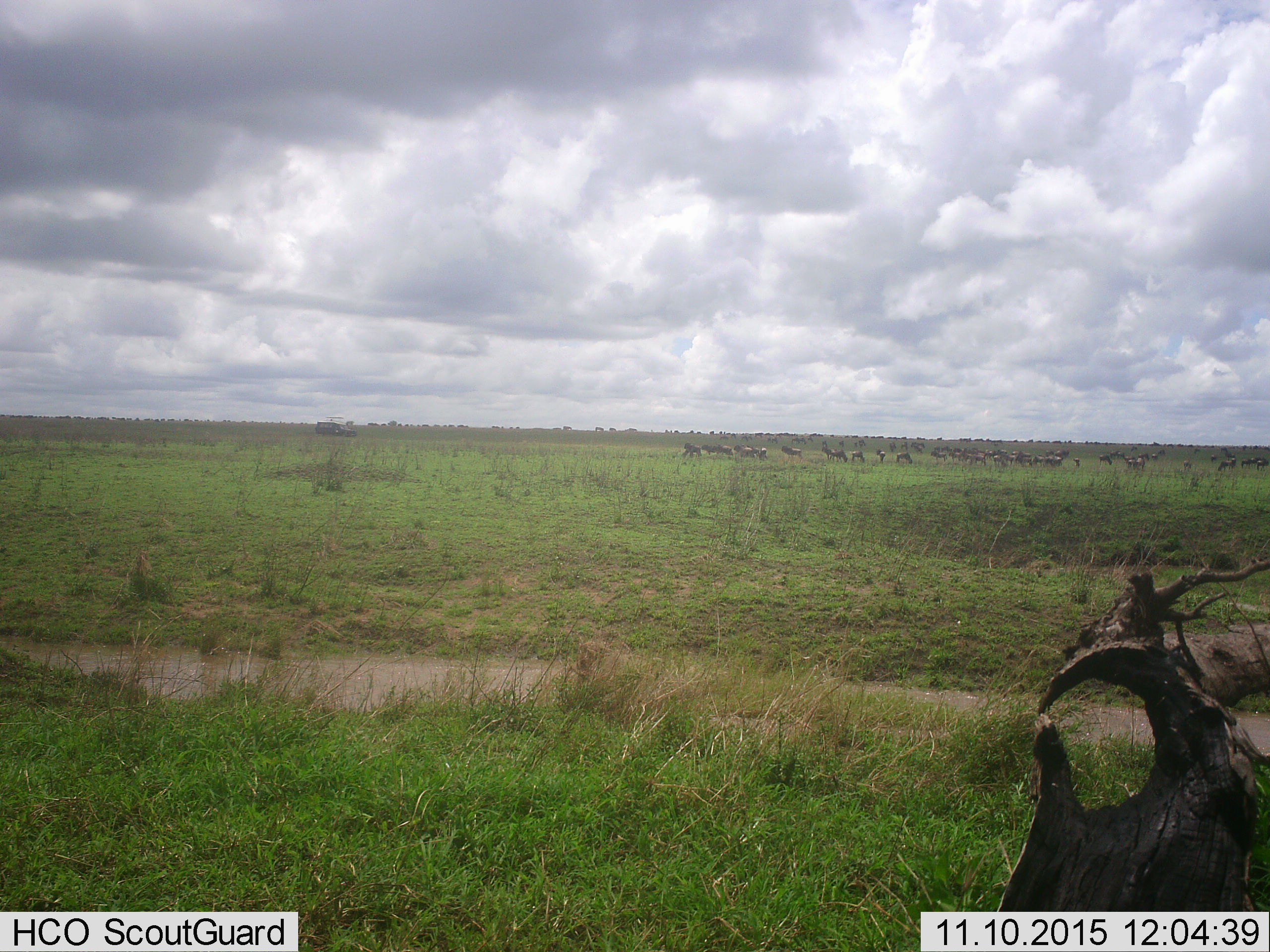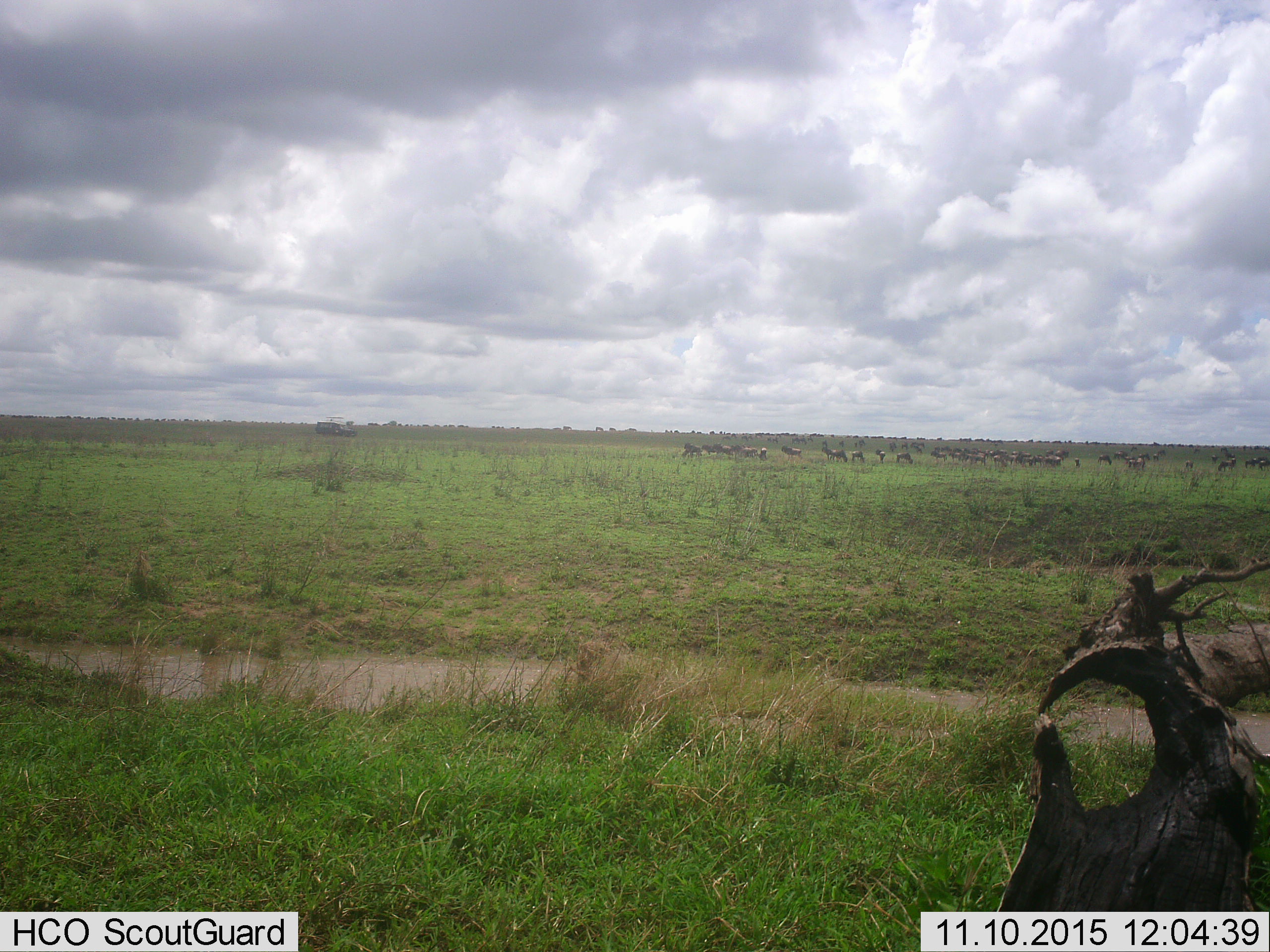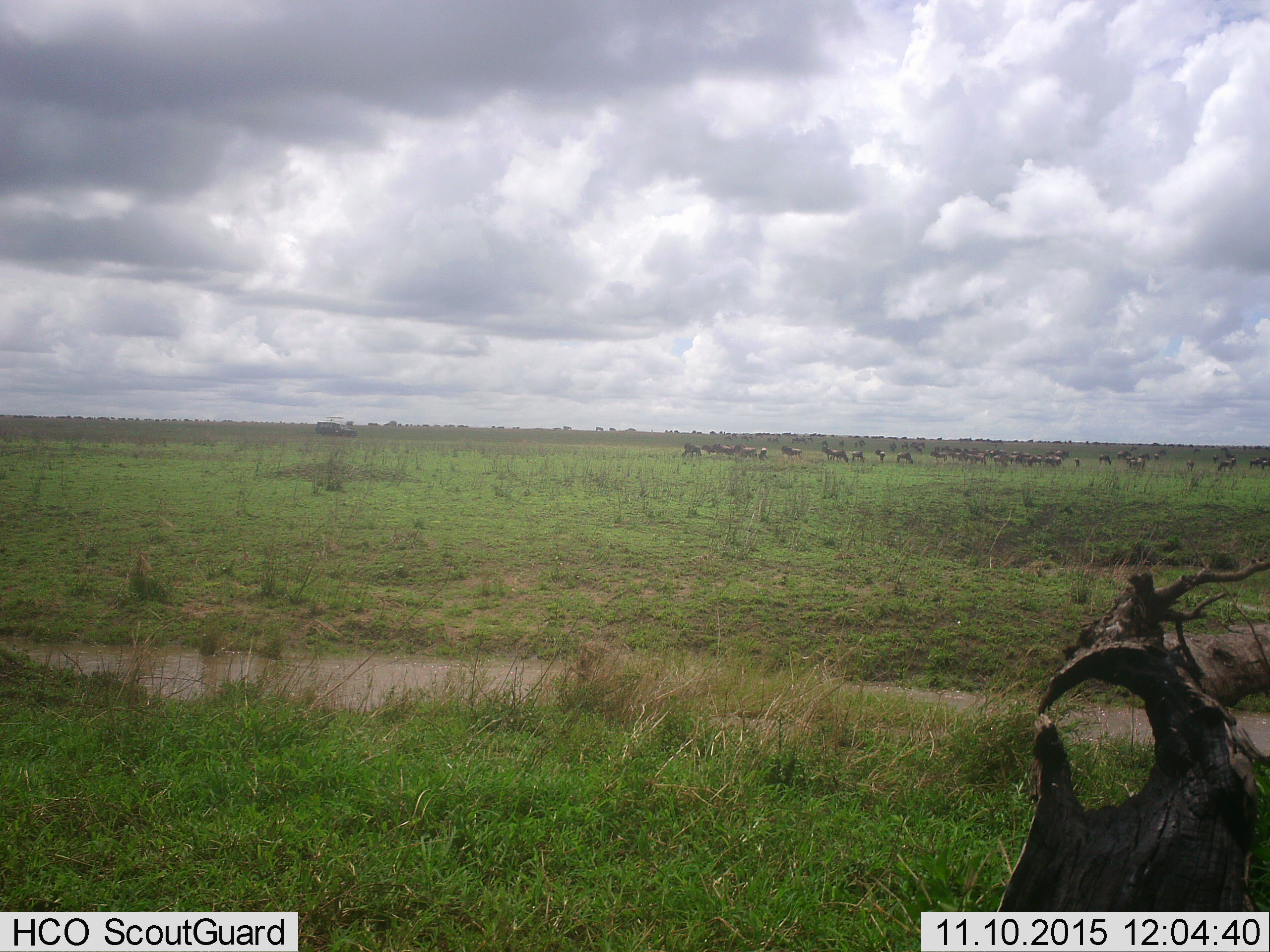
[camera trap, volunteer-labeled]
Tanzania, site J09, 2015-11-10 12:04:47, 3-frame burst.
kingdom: Animalia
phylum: Chordata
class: Mammalia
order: Artiodactyla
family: Bovidae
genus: Connochaetes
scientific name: Connochaetes taurinus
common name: blue wildebeest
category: wildebeest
Wildebeest (blue wildebeest) (Connochaetes taurinus), count 11-50. Behavior (volunteer vote fractions): standing 71%, resting 14%, moving 57%, interacting 14%. Young present (vote fraction): 0%. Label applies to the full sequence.